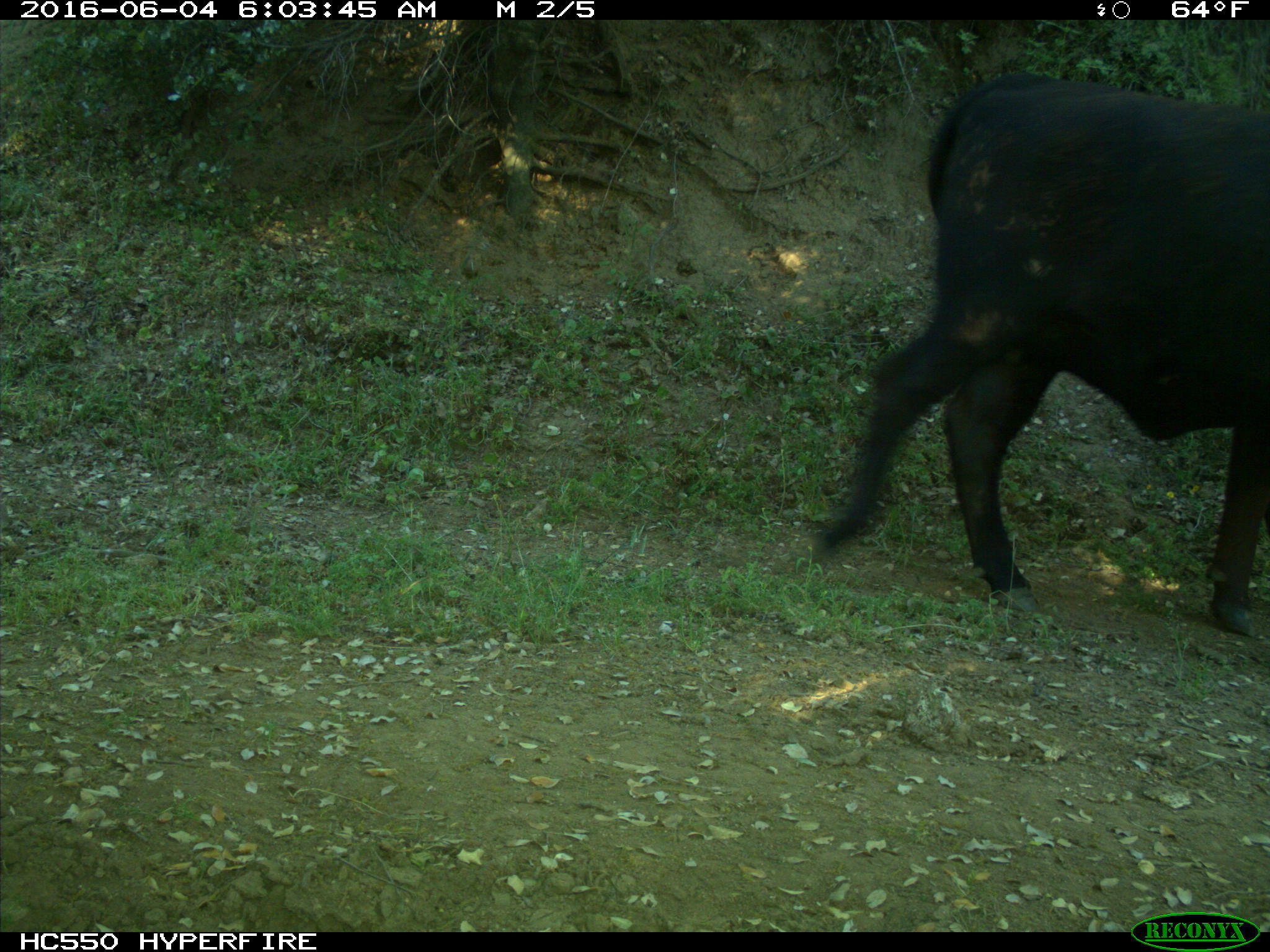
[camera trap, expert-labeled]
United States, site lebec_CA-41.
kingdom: Animalia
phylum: Chordata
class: Mammalia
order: Artiodactyla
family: Bovidae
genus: Bos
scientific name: Bos taurus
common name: domestic cow